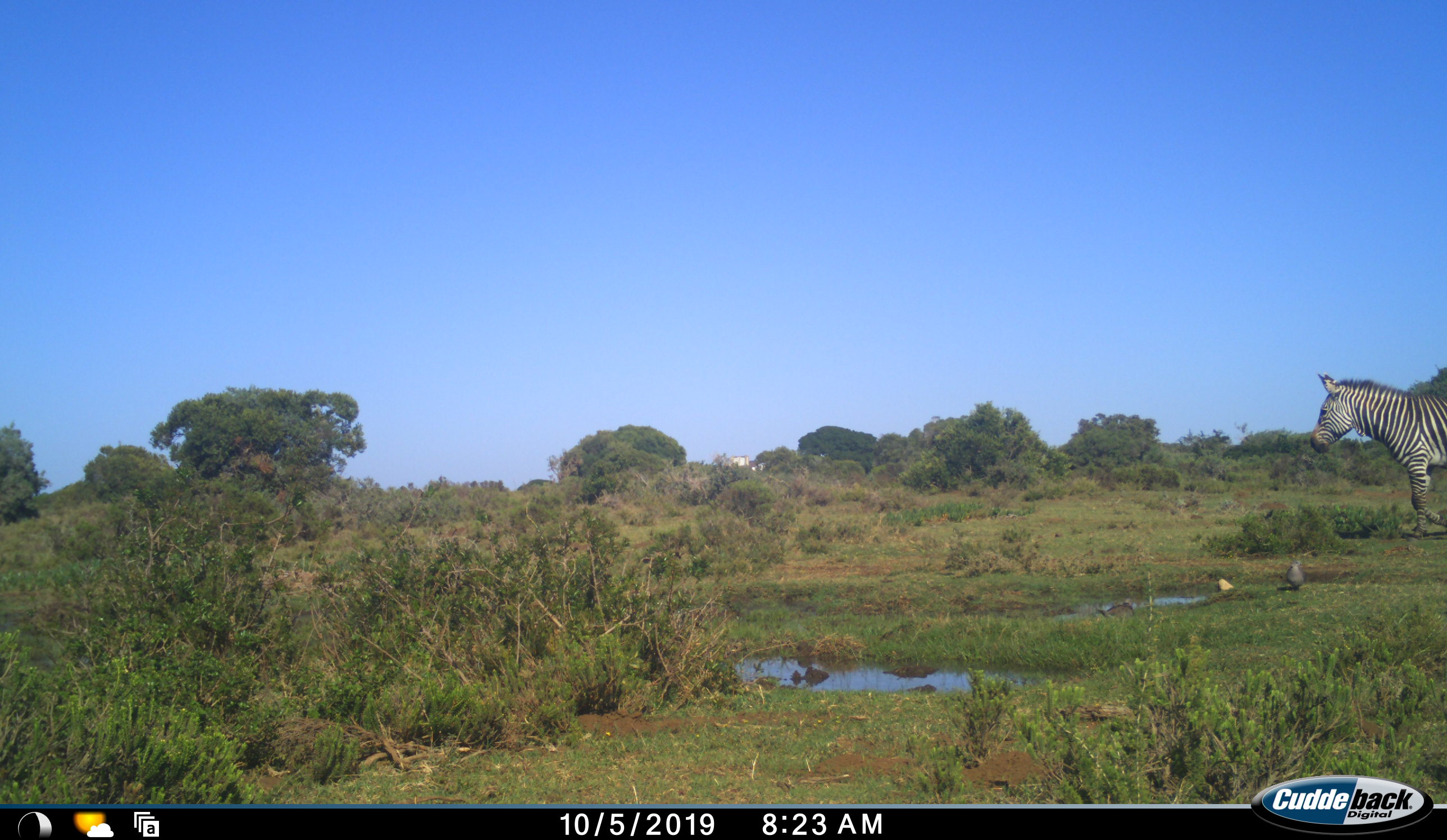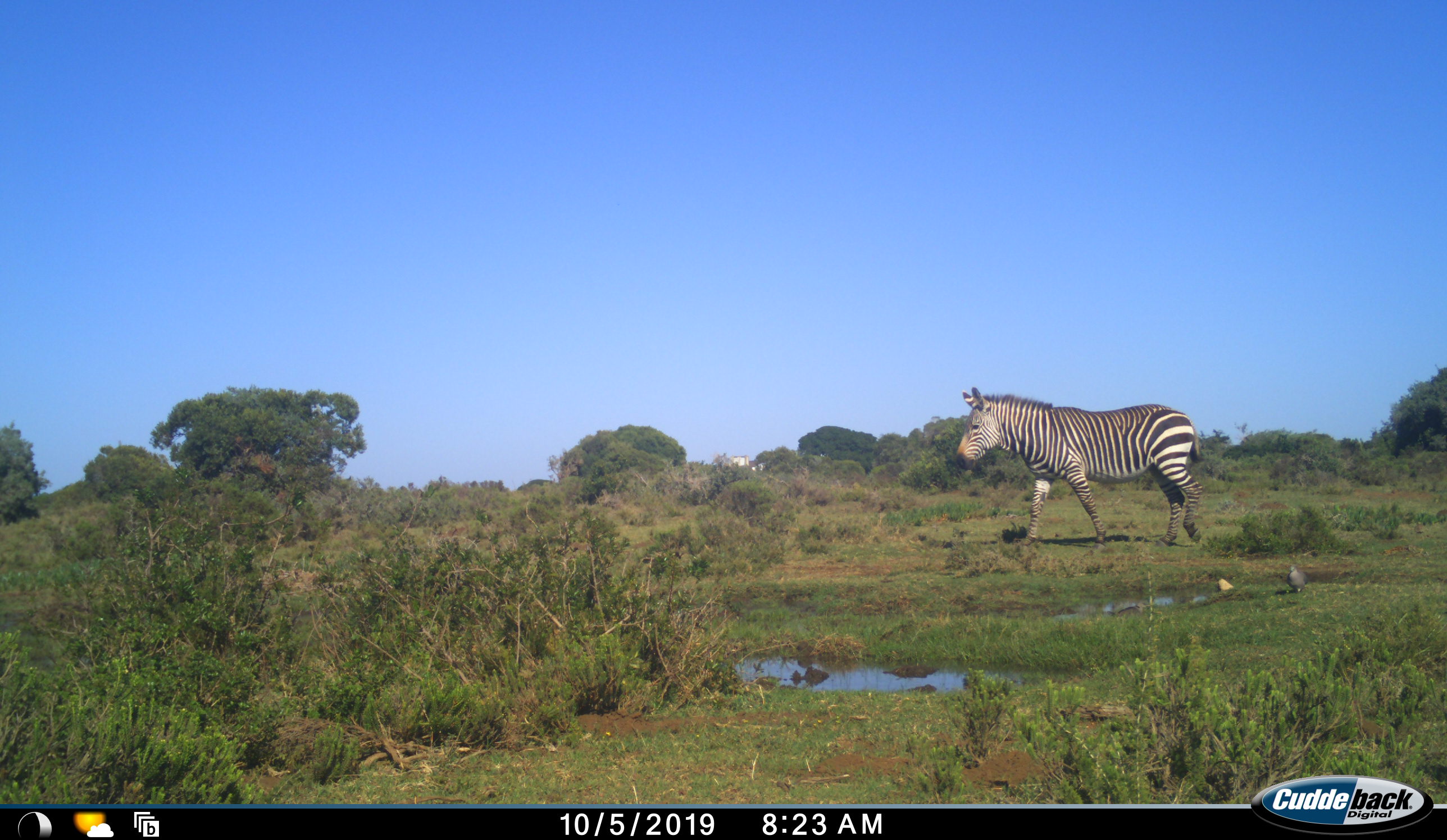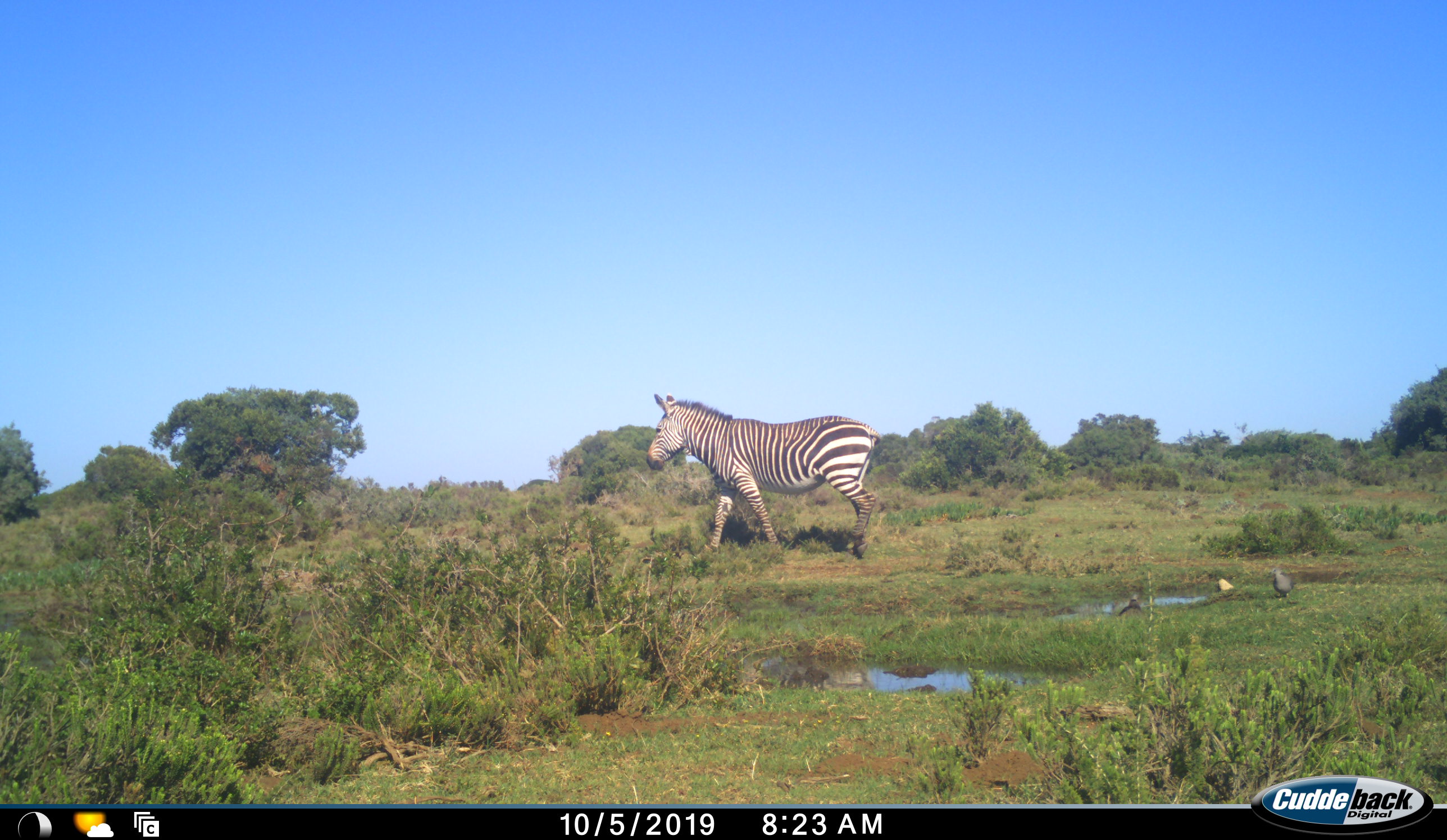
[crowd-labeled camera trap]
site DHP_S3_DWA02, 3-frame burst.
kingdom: Animalia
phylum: Chordata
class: Mammalia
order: Perissodactyla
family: Equidae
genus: Equus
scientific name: Equus zebra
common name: mountain zebra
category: zebramountain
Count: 1.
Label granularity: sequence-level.